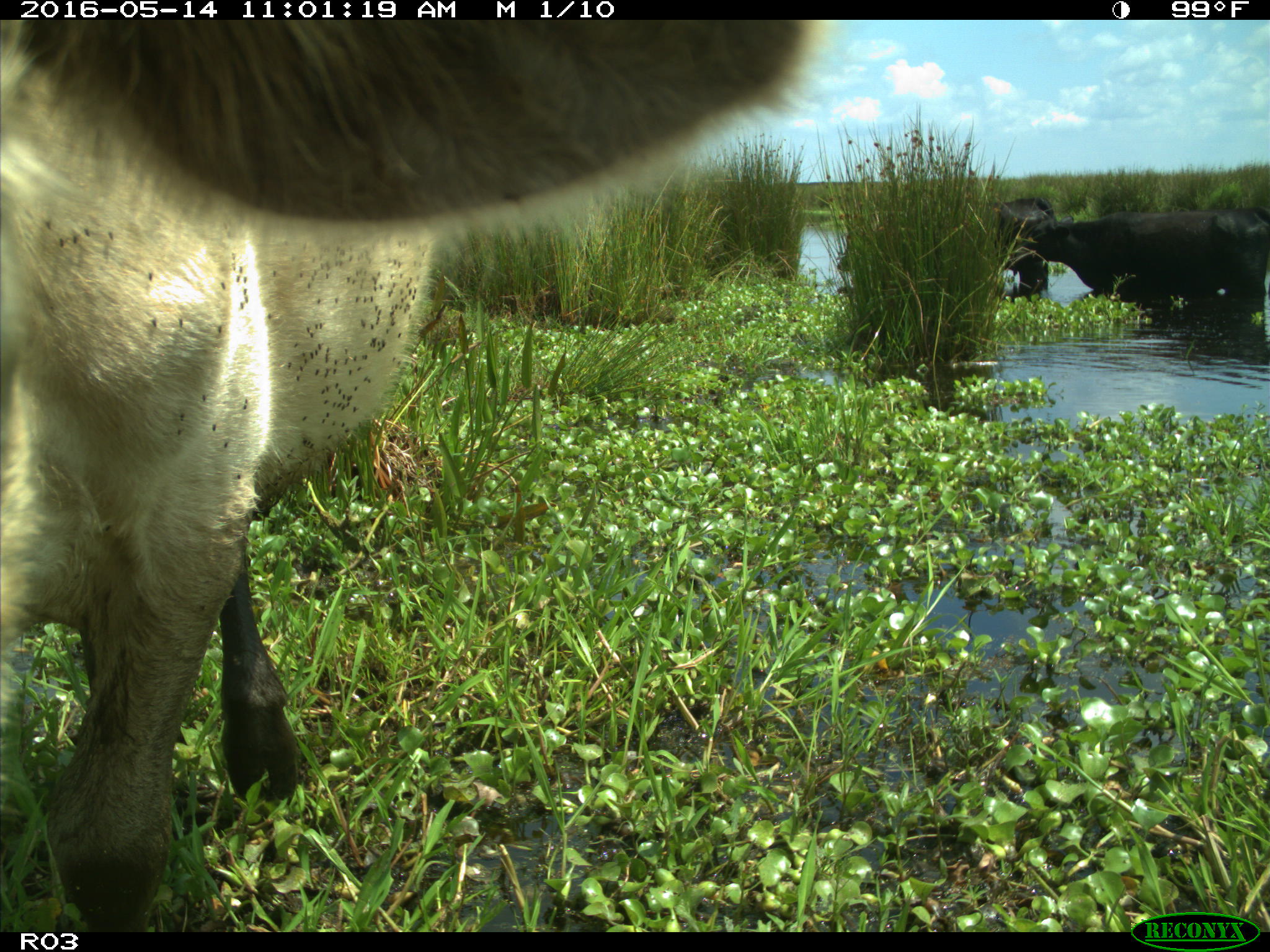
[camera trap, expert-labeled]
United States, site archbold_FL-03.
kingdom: Animalia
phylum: Chordata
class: Mammalia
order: Artiodactyla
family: Bovidae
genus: Bos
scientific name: Bos taurus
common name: domestic cow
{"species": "Bos taurus (domestic cow)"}